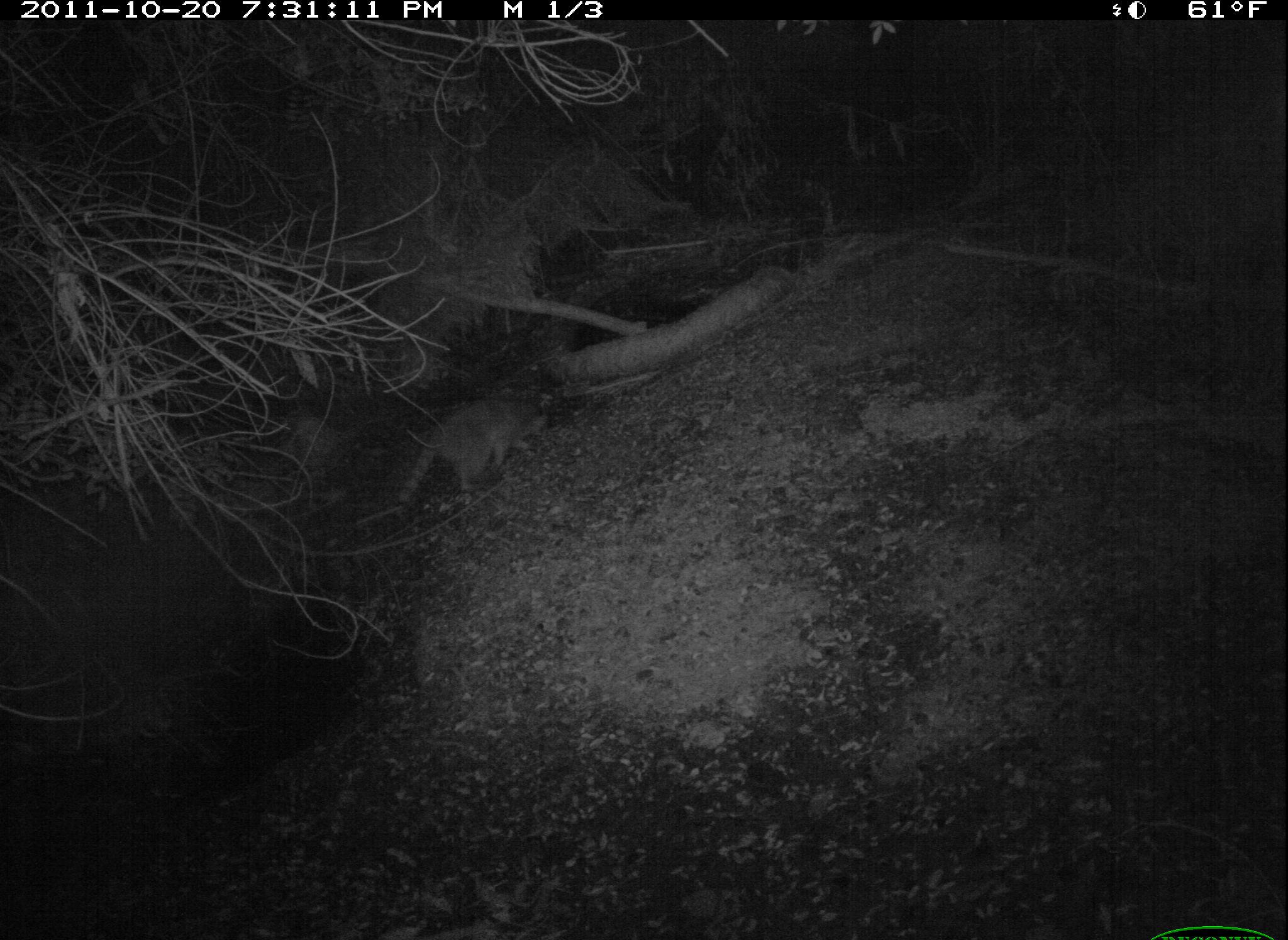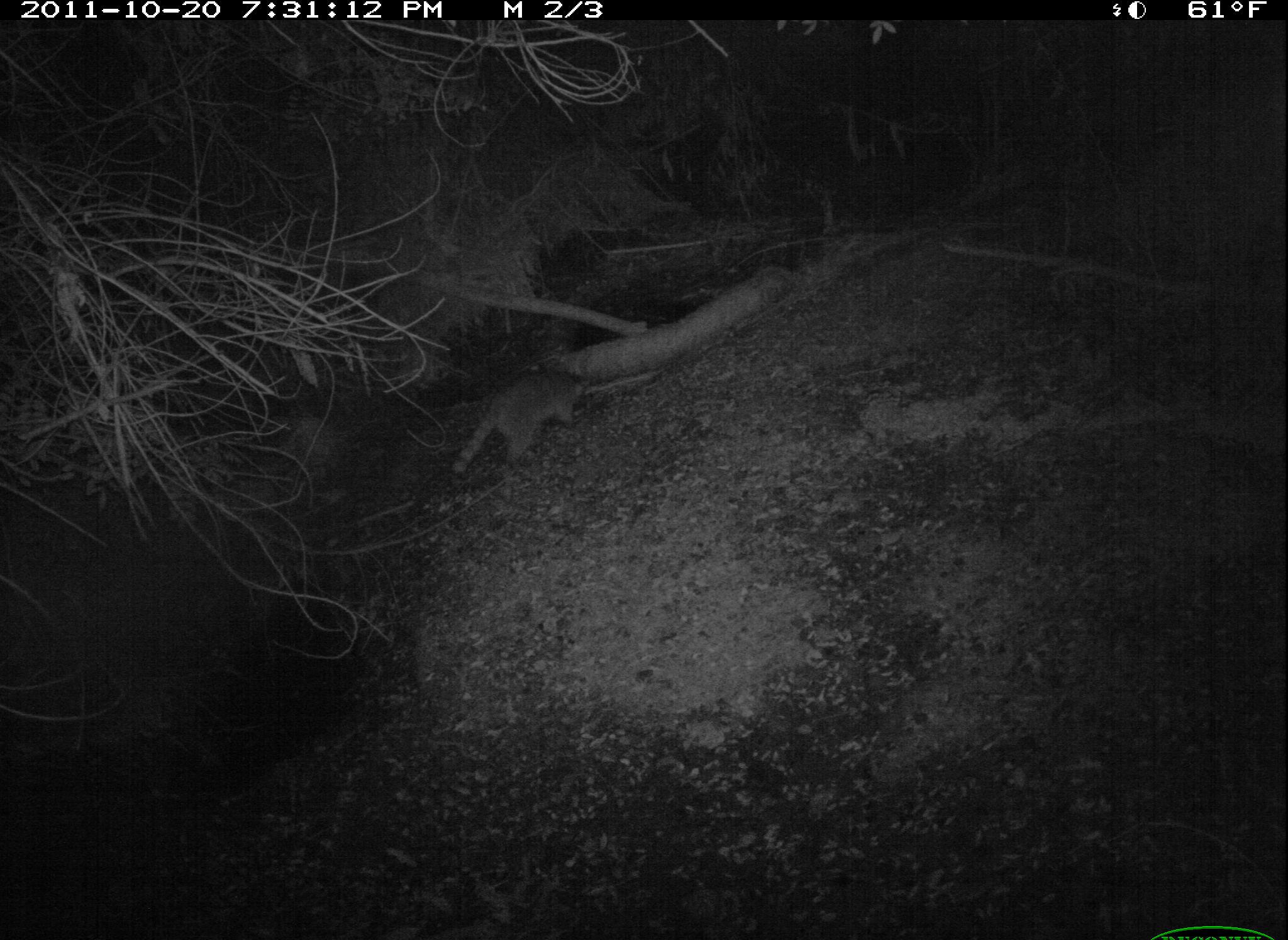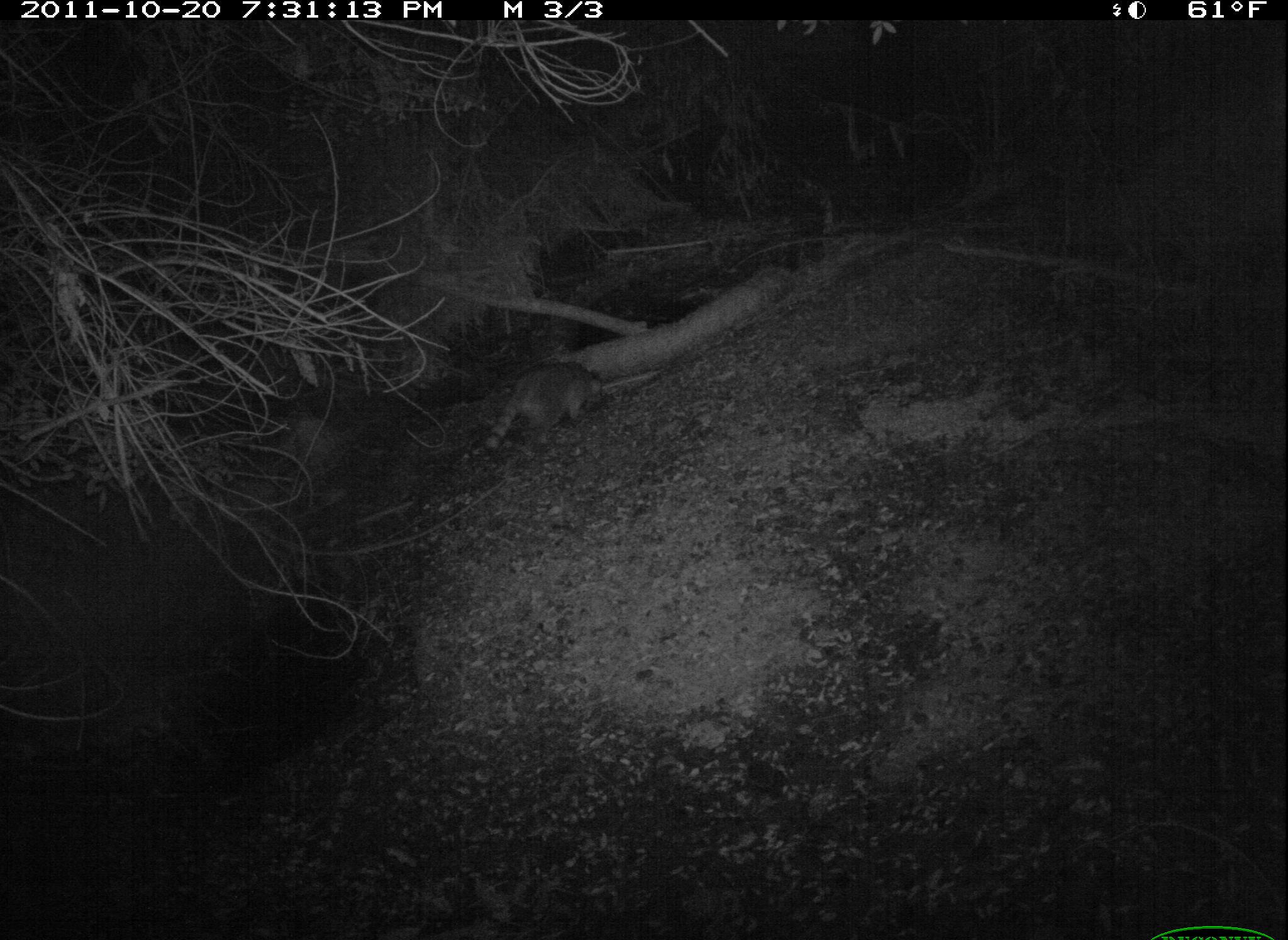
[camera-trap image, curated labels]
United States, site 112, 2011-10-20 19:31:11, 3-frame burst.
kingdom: Animalia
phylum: Chordata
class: Mammalia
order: Carnivora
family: Procyonidae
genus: Procyon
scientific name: Procyon lotor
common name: raccoon